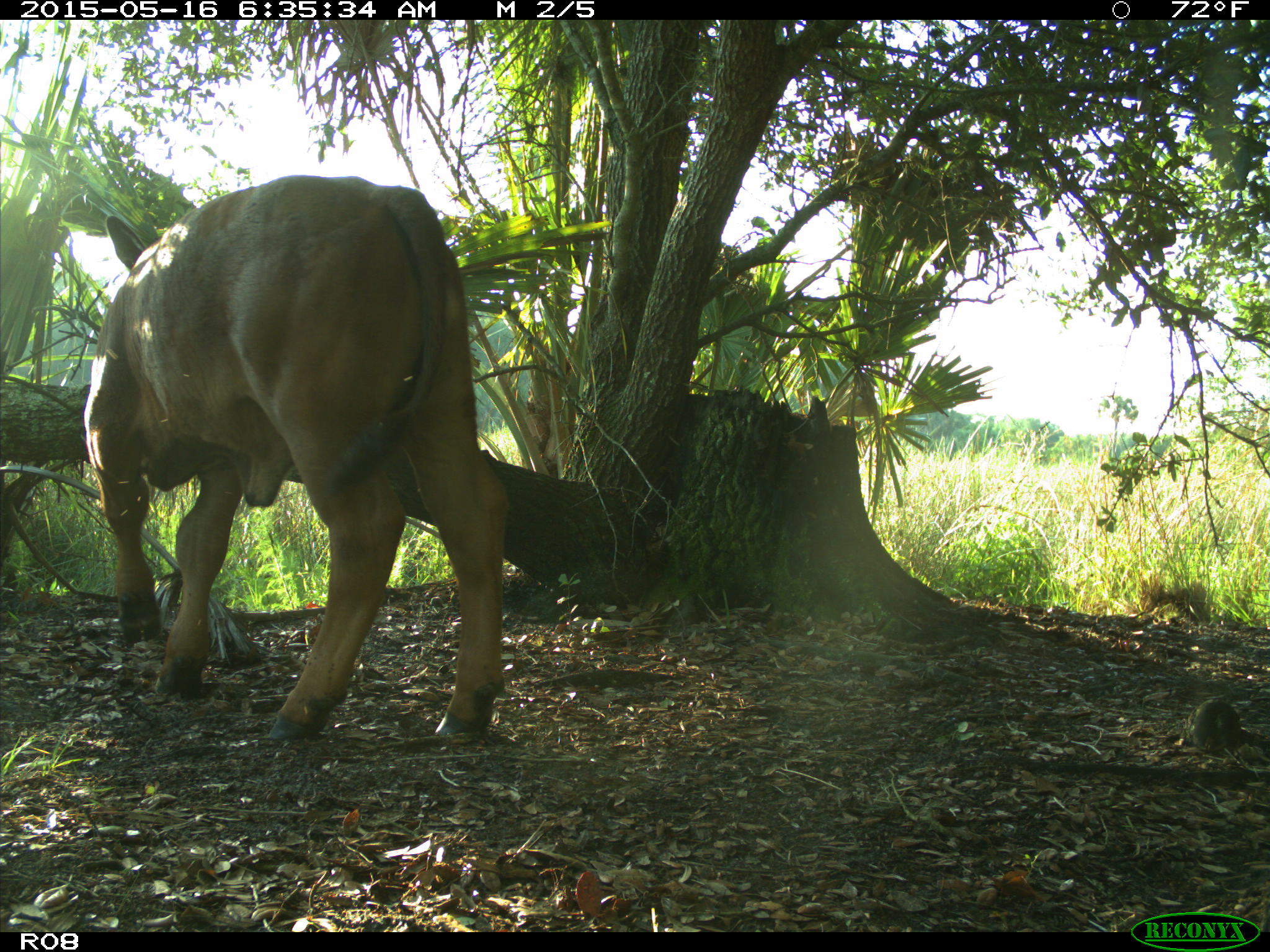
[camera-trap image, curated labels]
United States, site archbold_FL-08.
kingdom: Animalia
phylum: Chordata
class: Mammalia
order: Artiodactyla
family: Bovidae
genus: Bos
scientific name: Bos taurus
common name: domestic cow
Bos taurus (domestic cow).